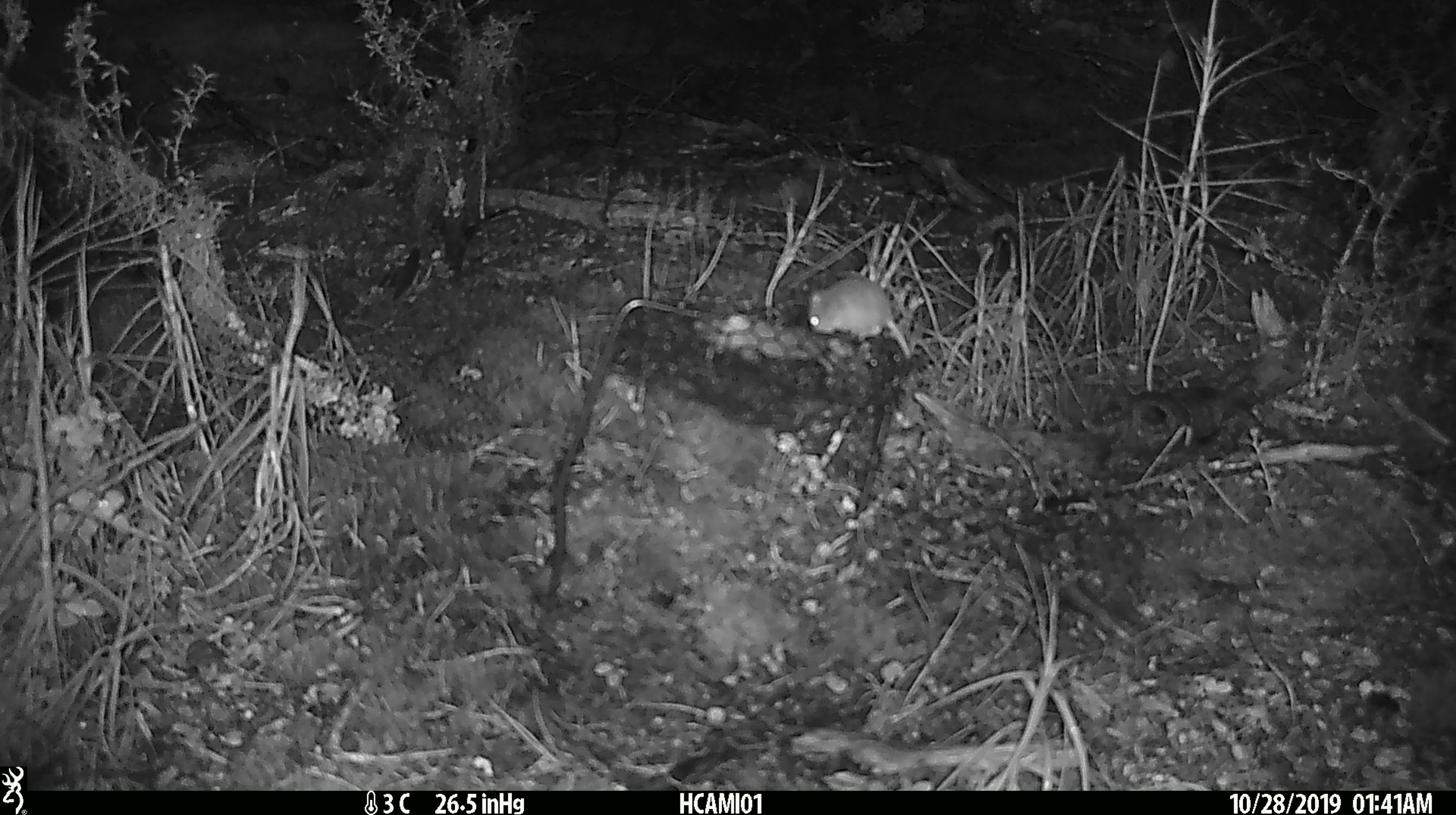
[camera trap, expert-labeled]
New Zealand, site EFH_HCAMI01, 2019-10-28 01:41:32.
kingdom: Animalia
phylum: Chordata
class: Mammalia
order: Rodentia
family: Muridae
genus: Mus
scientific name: Mus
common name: mouse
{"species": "mouse (Mus)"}